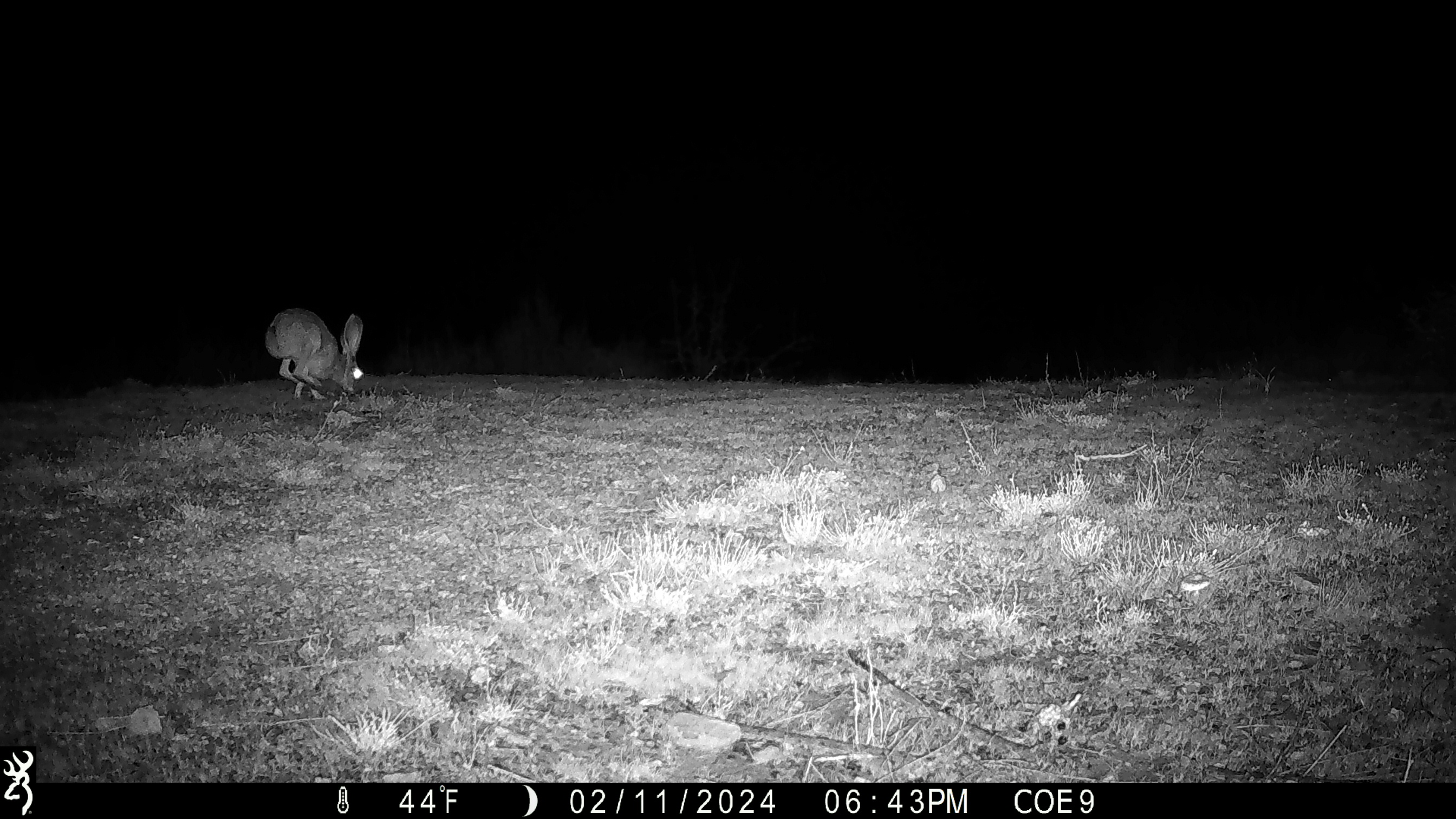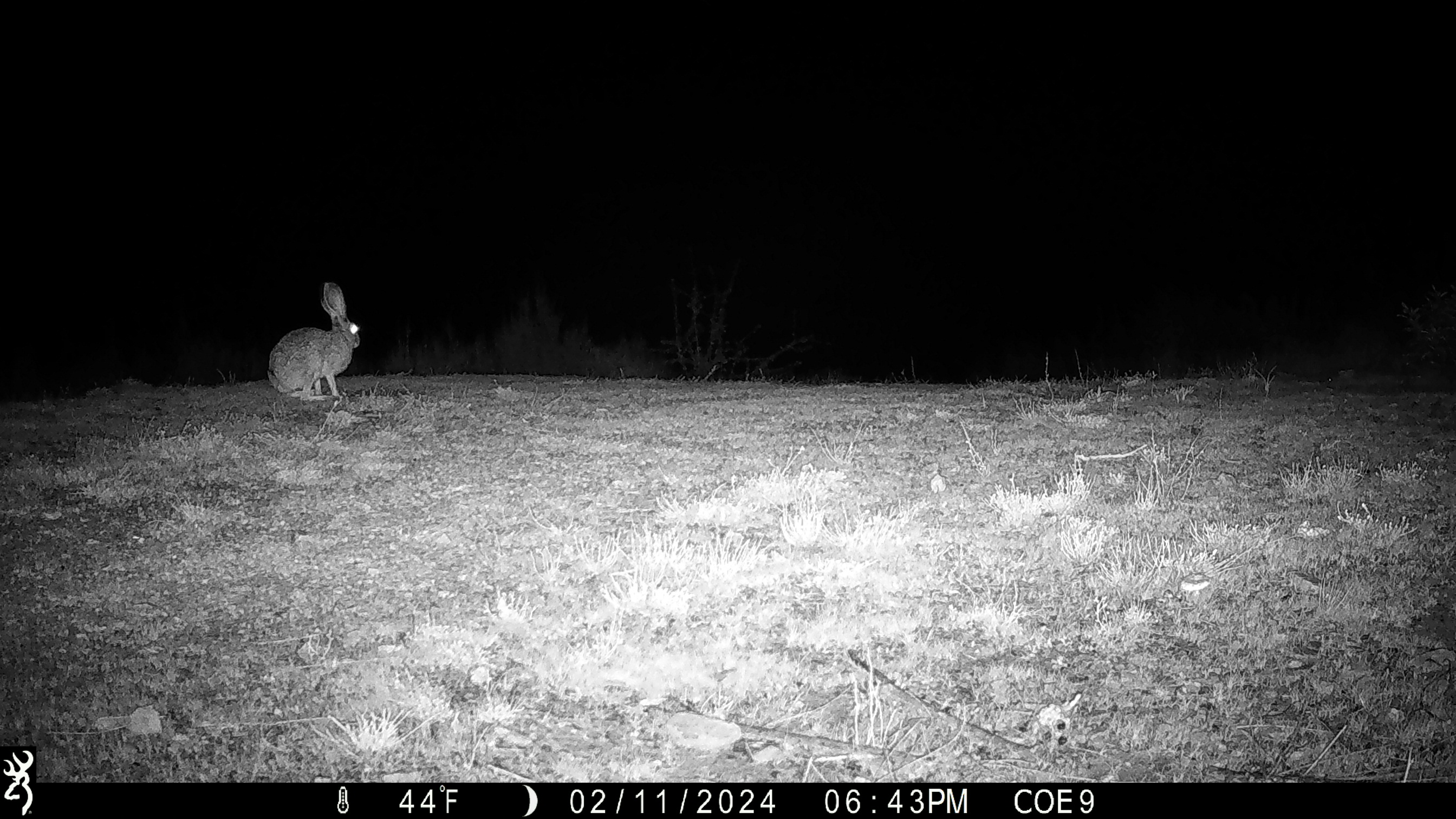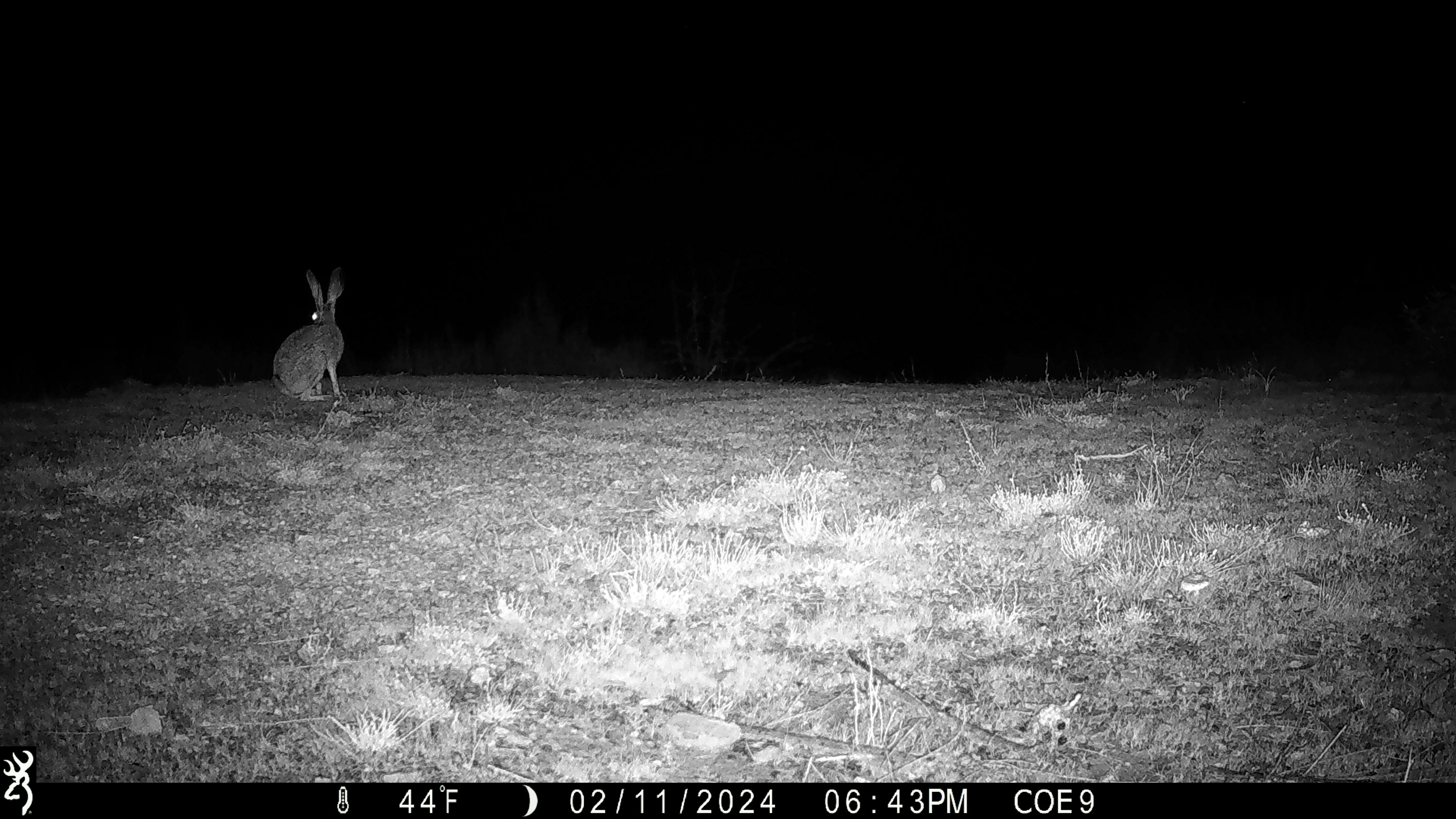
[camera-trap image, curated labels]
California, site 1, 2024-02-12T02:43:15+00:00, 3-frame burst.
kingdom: Animalia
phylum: Chordata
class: Mammalia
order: Lagomorpha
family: Leporidae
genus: Lepus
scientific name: Lepus californicus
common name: black-tailed jackrabbit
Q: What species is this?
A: Black-tailed jackrabbit (Lepus californicus).